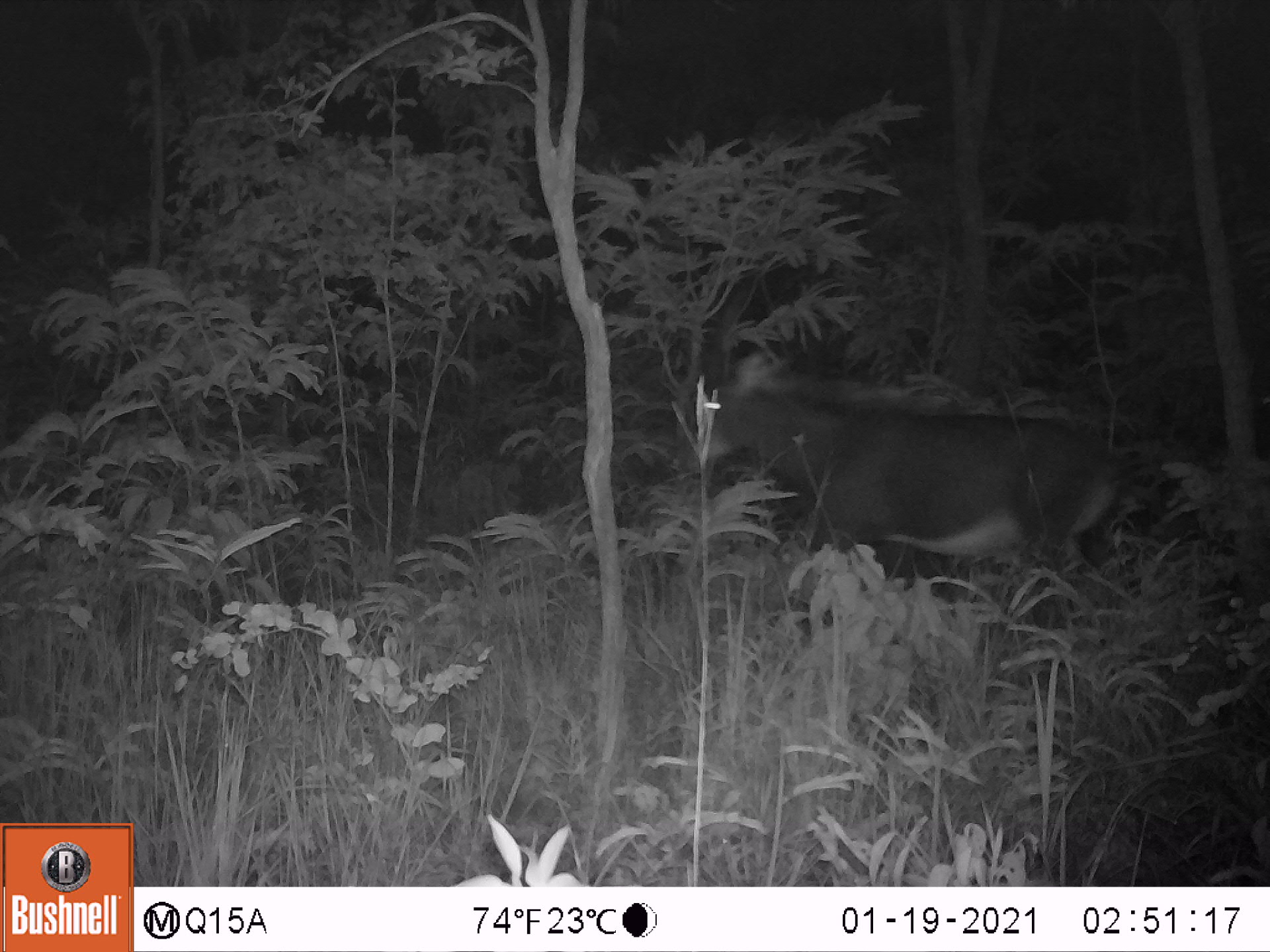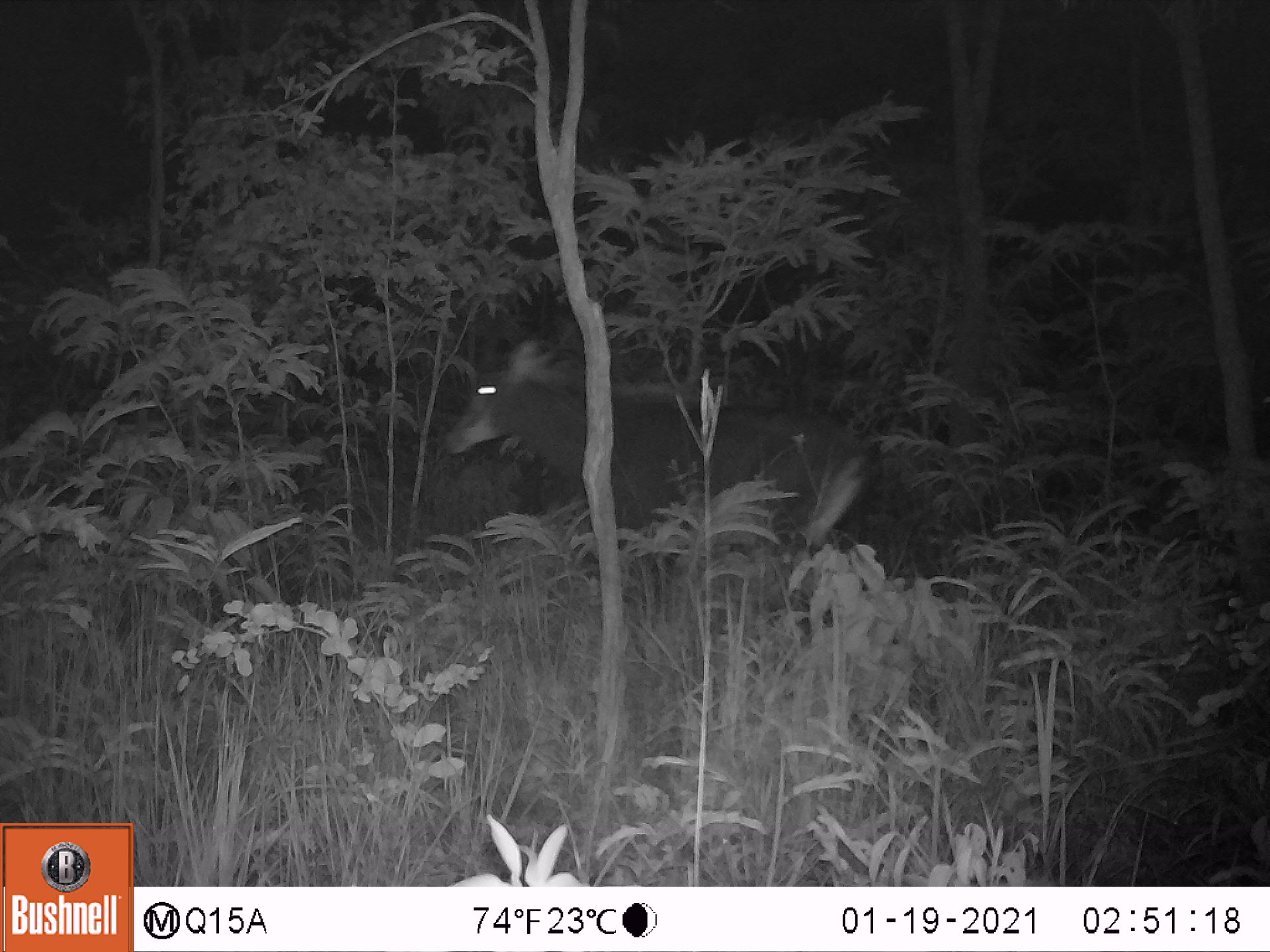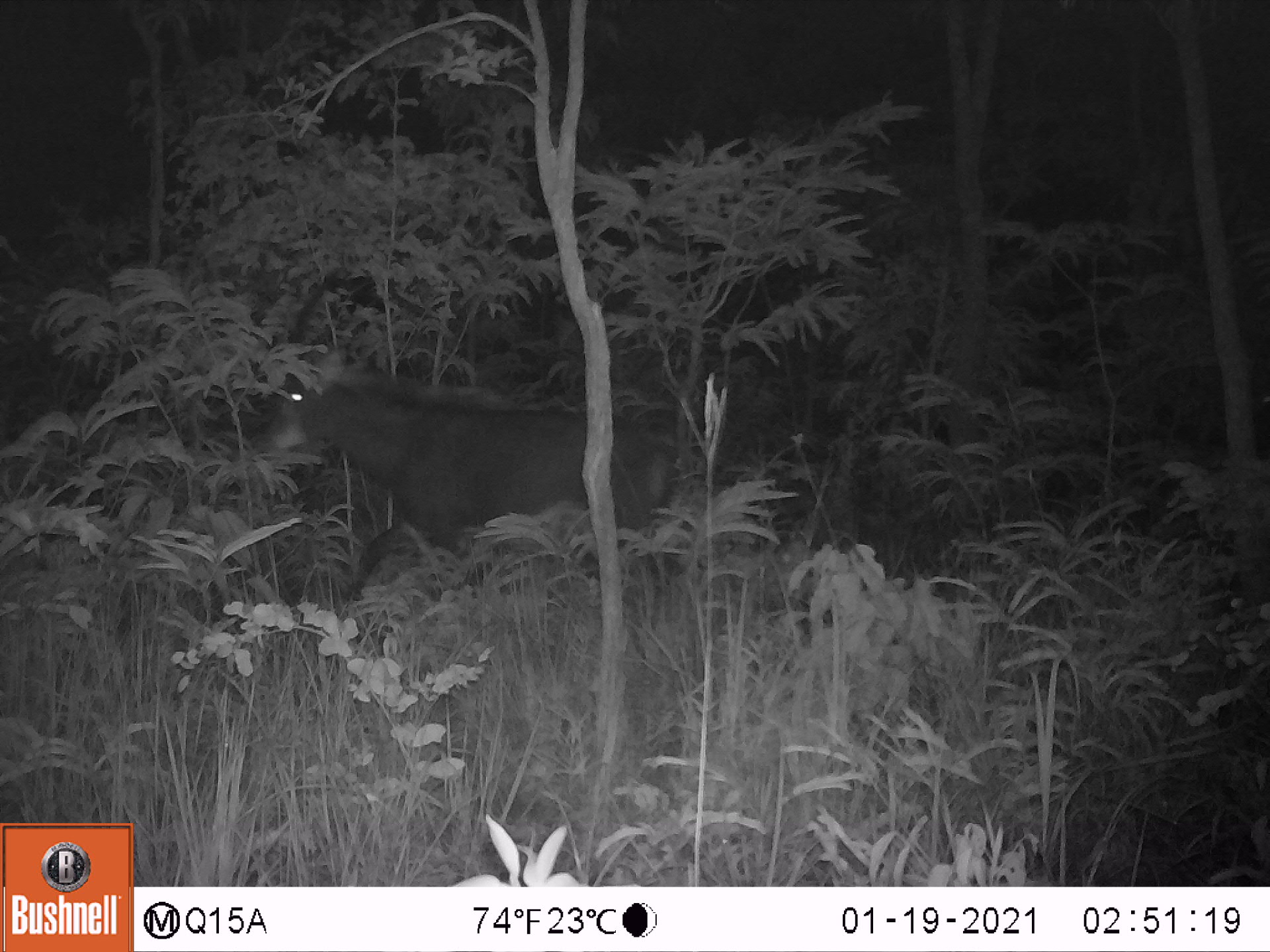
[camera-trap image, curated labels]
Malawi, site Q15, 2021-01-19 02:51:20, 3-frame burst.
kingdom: Animalia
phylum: Chordata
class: Mammalia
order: Artiodactyla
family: Bovidae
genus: Hippotragus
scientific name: Hippotragus niger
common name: sable antelope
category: sable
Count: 1.